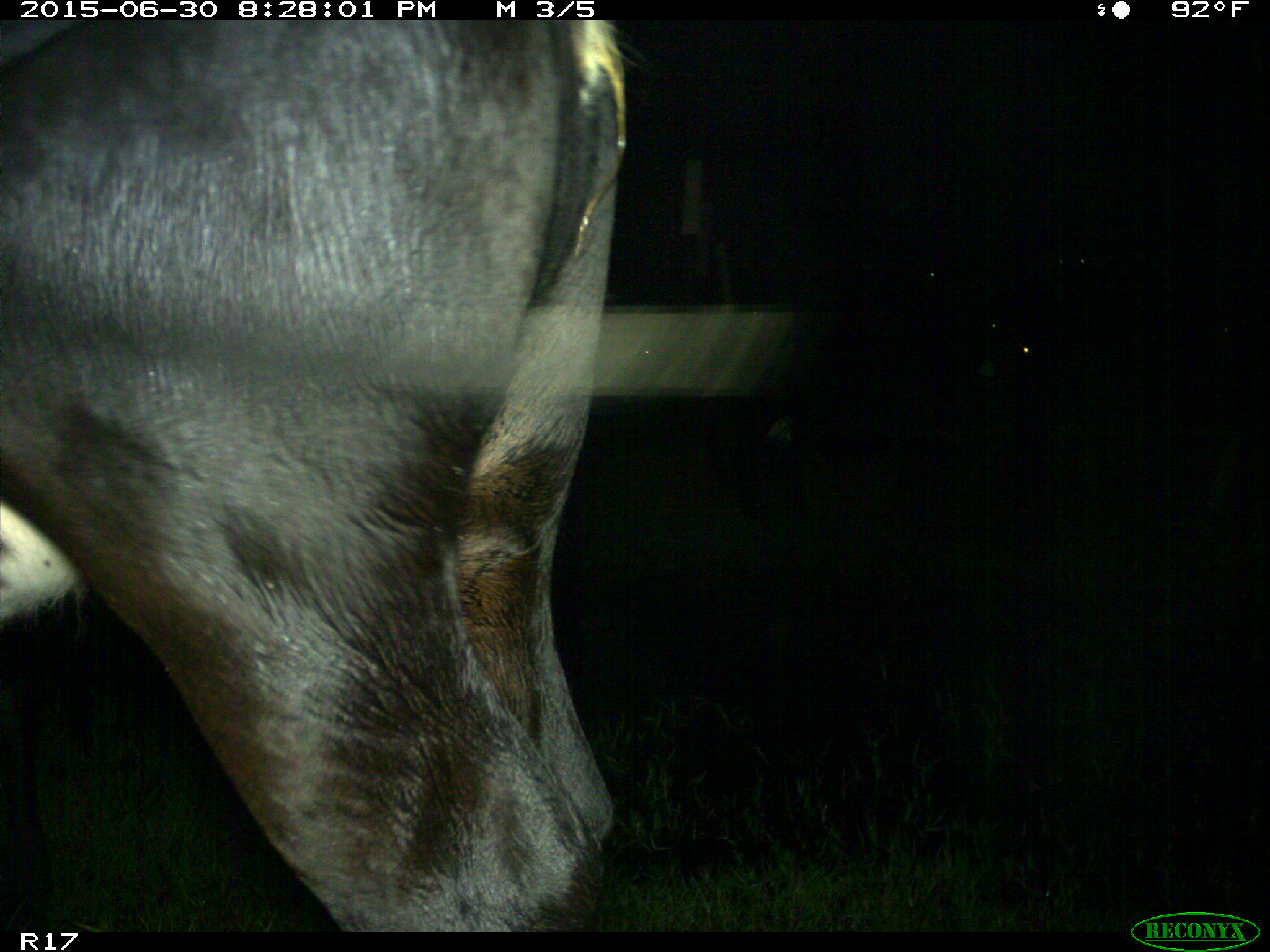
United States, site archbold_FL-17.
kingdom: Animalia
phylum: Chordata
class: Mammalia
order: Artiodactyla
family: Bovidae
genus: Bos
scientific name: Bos taurus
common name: domestic cow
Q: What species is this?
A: Bos taurus (domestic cow).